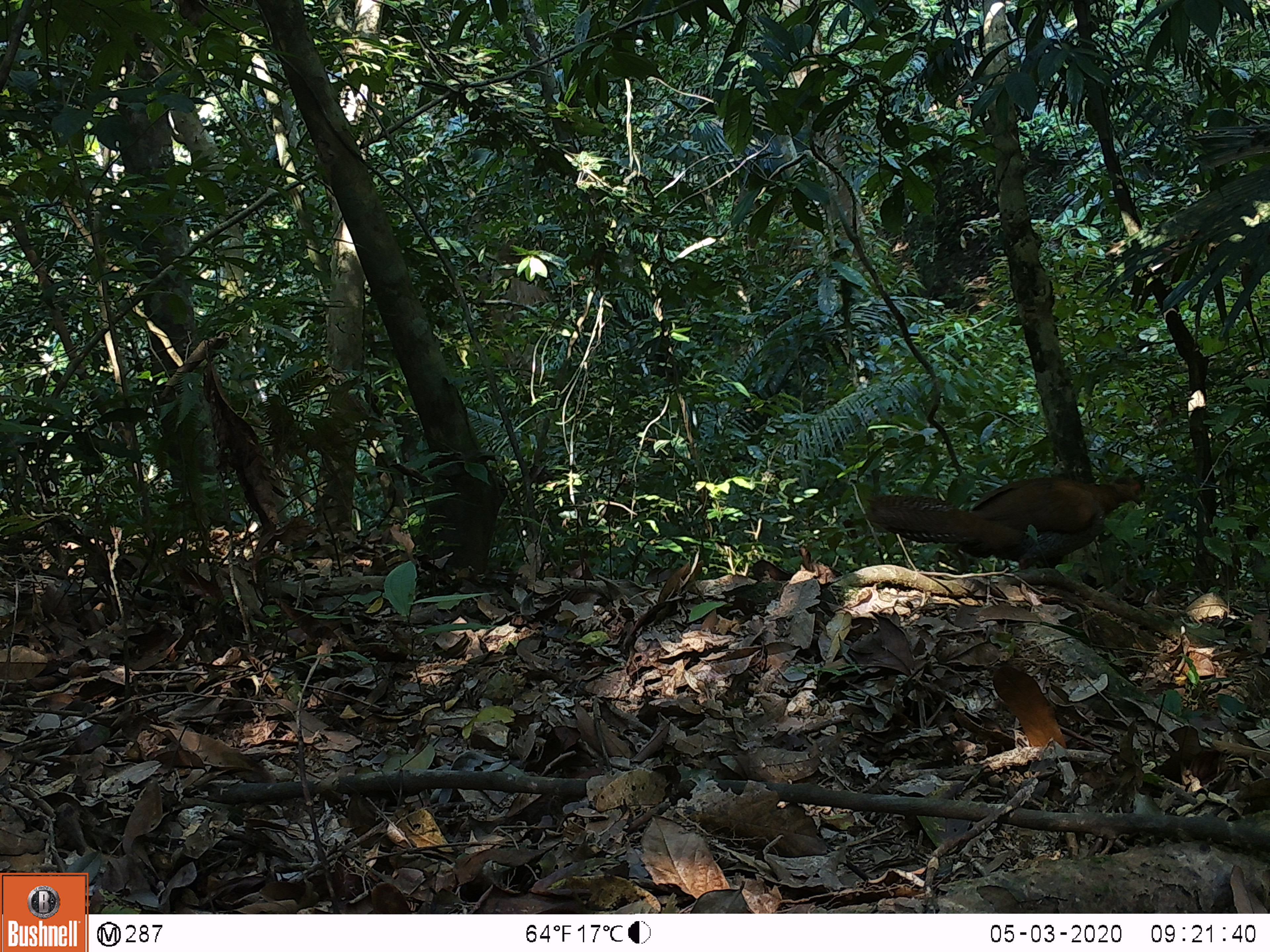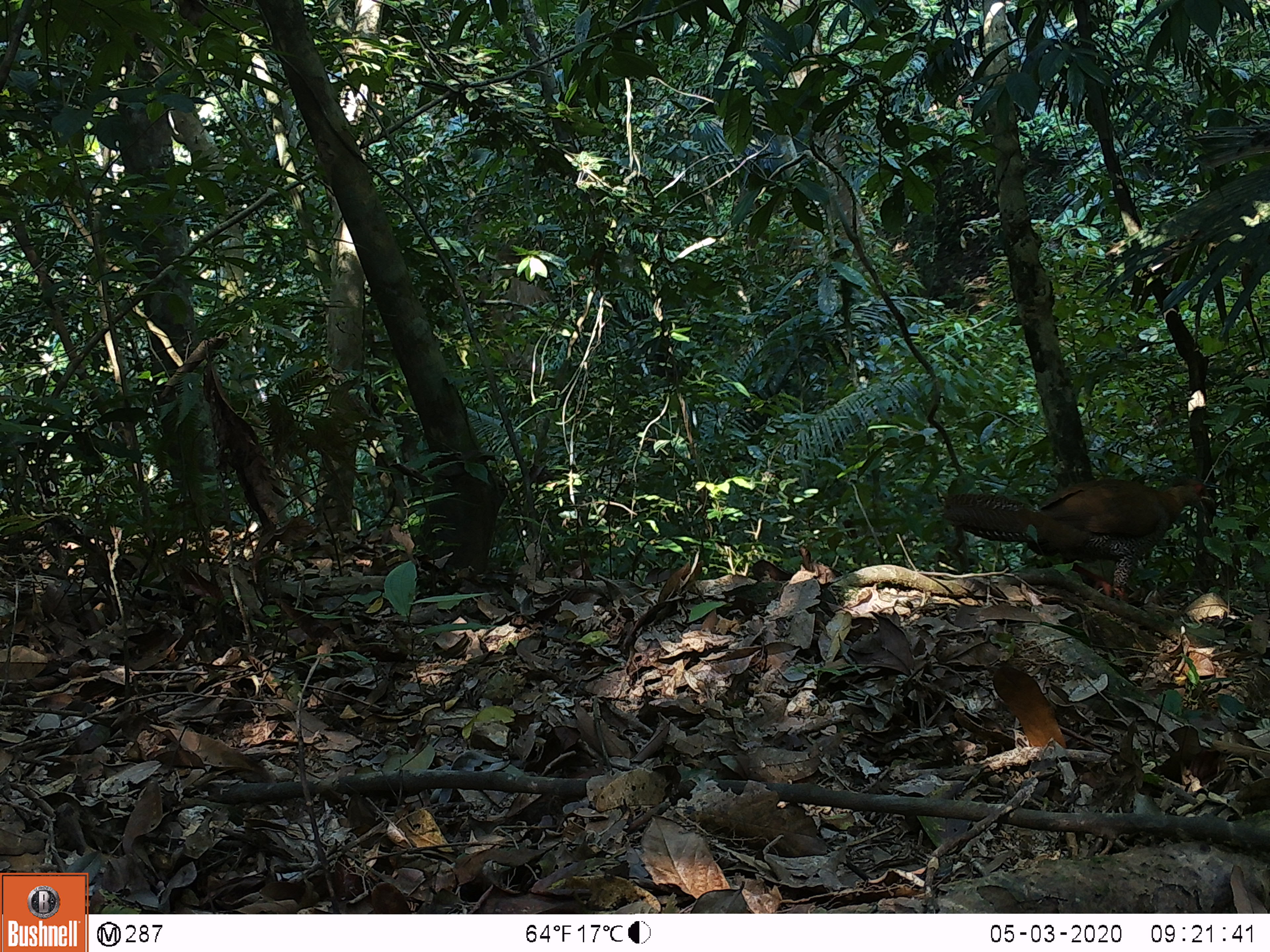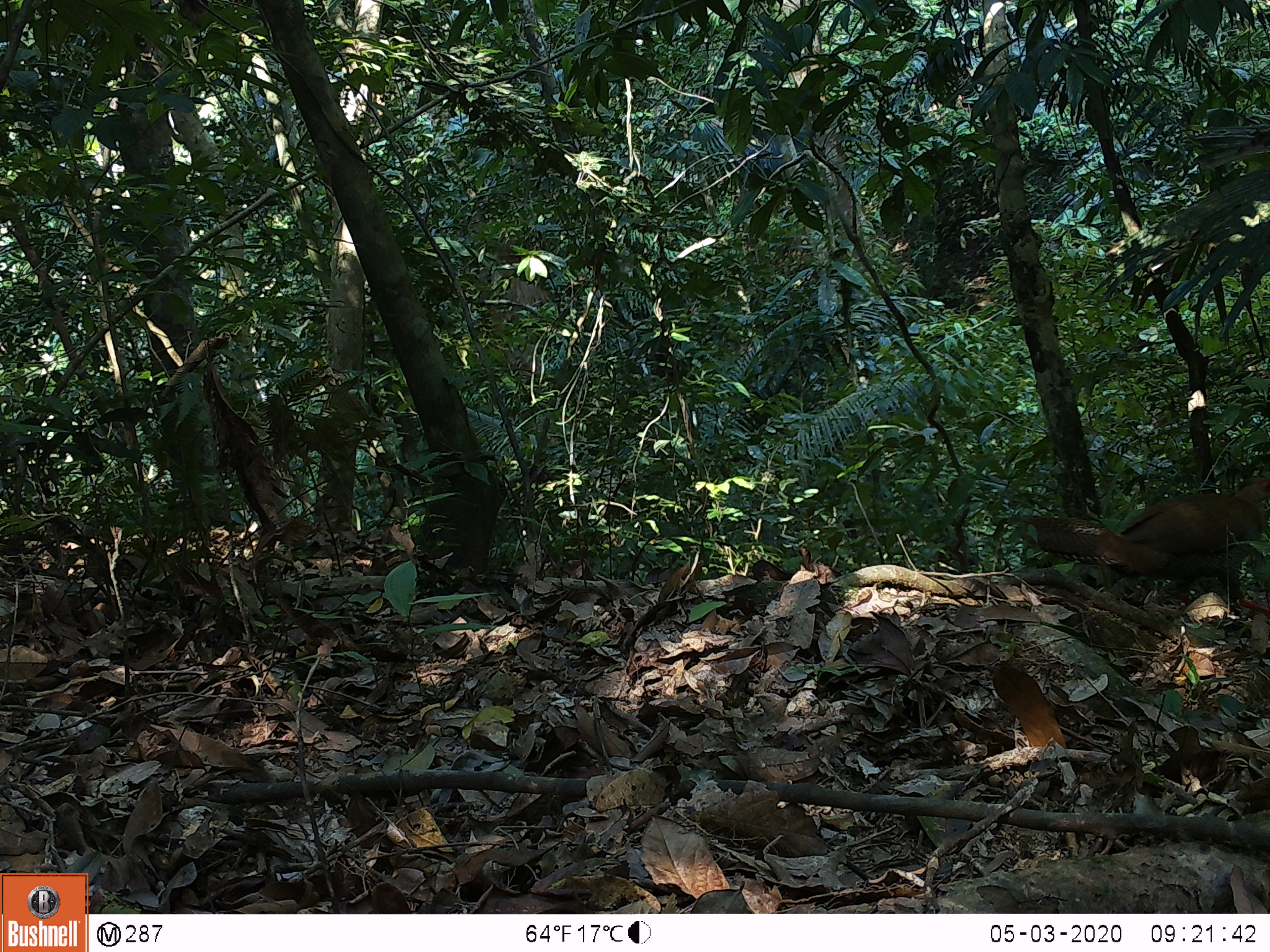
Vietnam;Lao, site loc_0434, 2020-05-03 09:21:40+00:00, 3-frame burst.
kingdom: Animalia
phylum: Chordata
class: Aves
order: Galliformes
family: Phasianidae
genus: Lophura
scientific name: Lophura nycthemera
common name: silver pheasant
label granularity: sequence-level